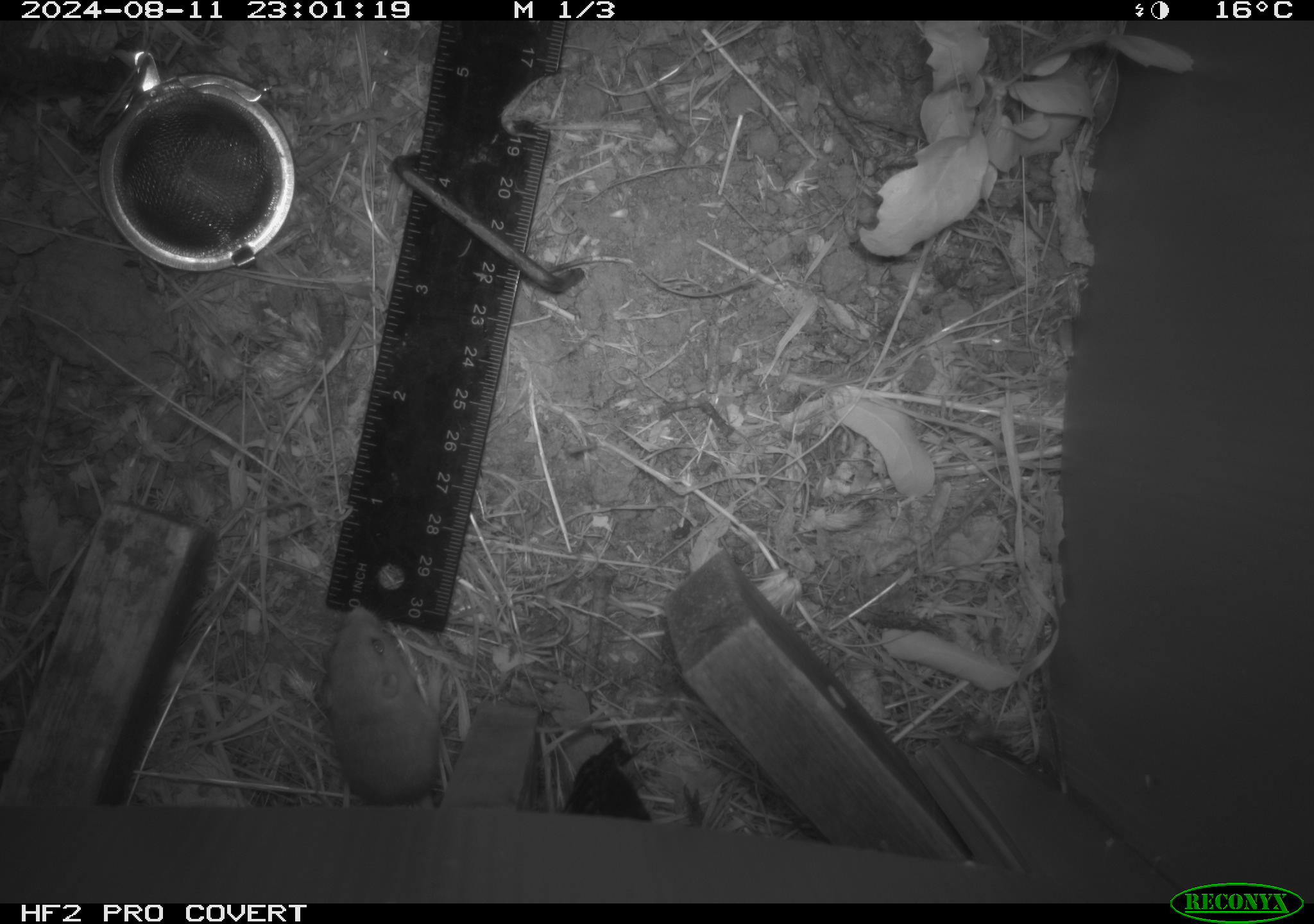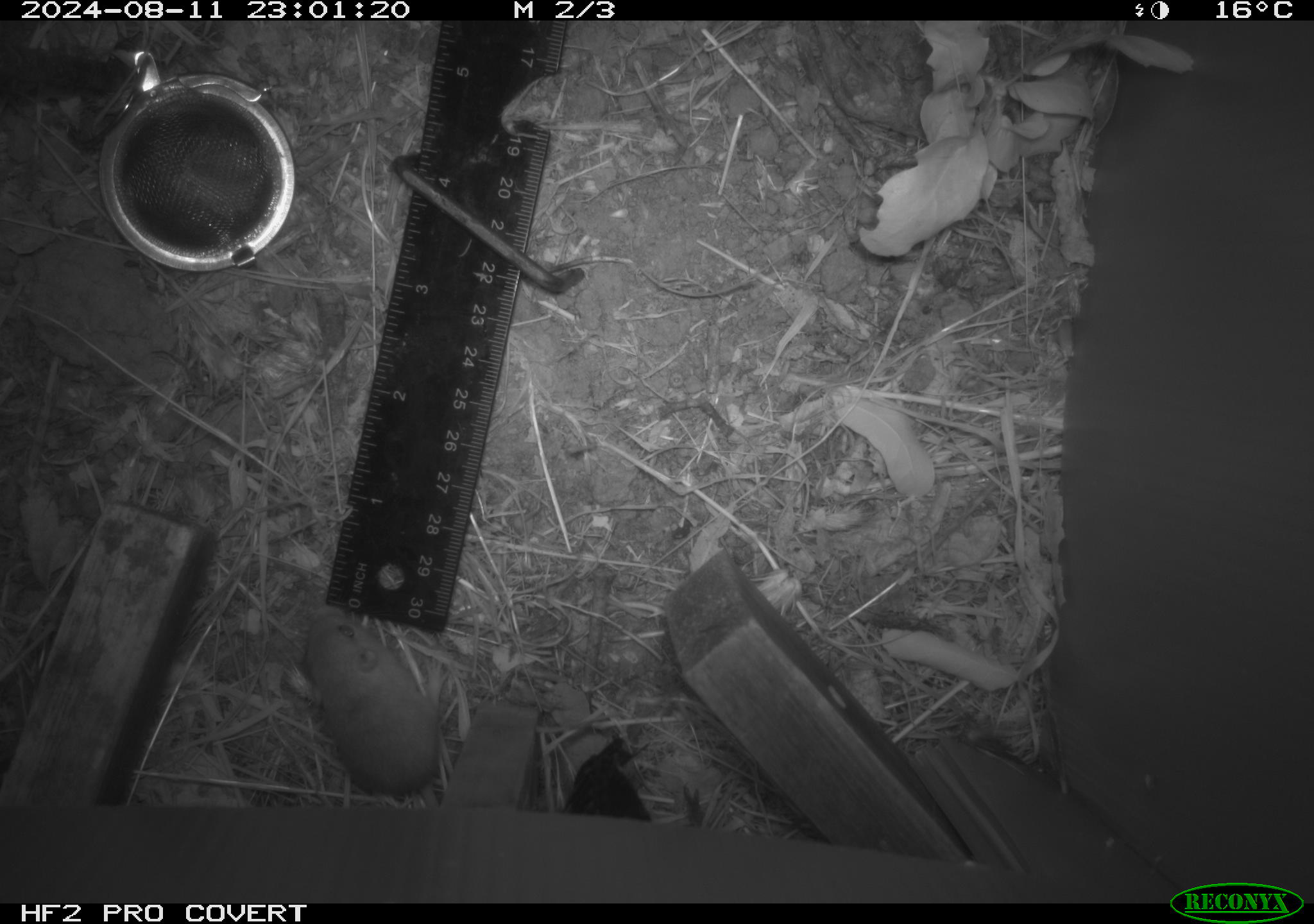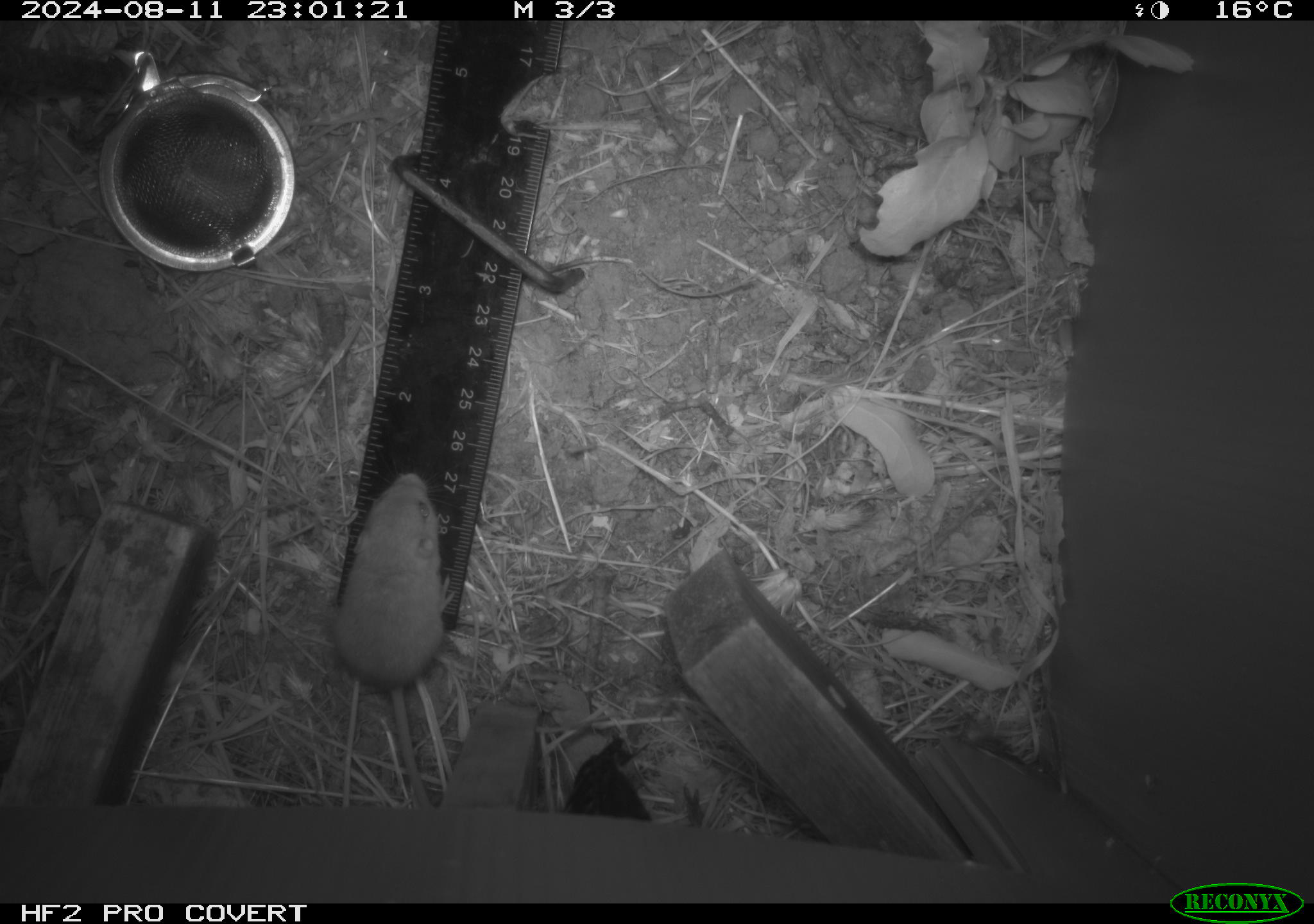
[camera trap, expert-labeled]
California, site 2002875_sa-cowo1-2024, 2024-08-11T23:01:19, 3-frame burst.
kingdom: Animalia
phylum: Chordata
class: Mammalia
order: Rodentia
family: Heteromyidae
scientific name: Perognathinae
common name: pocket mice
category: perognathinae subfamily